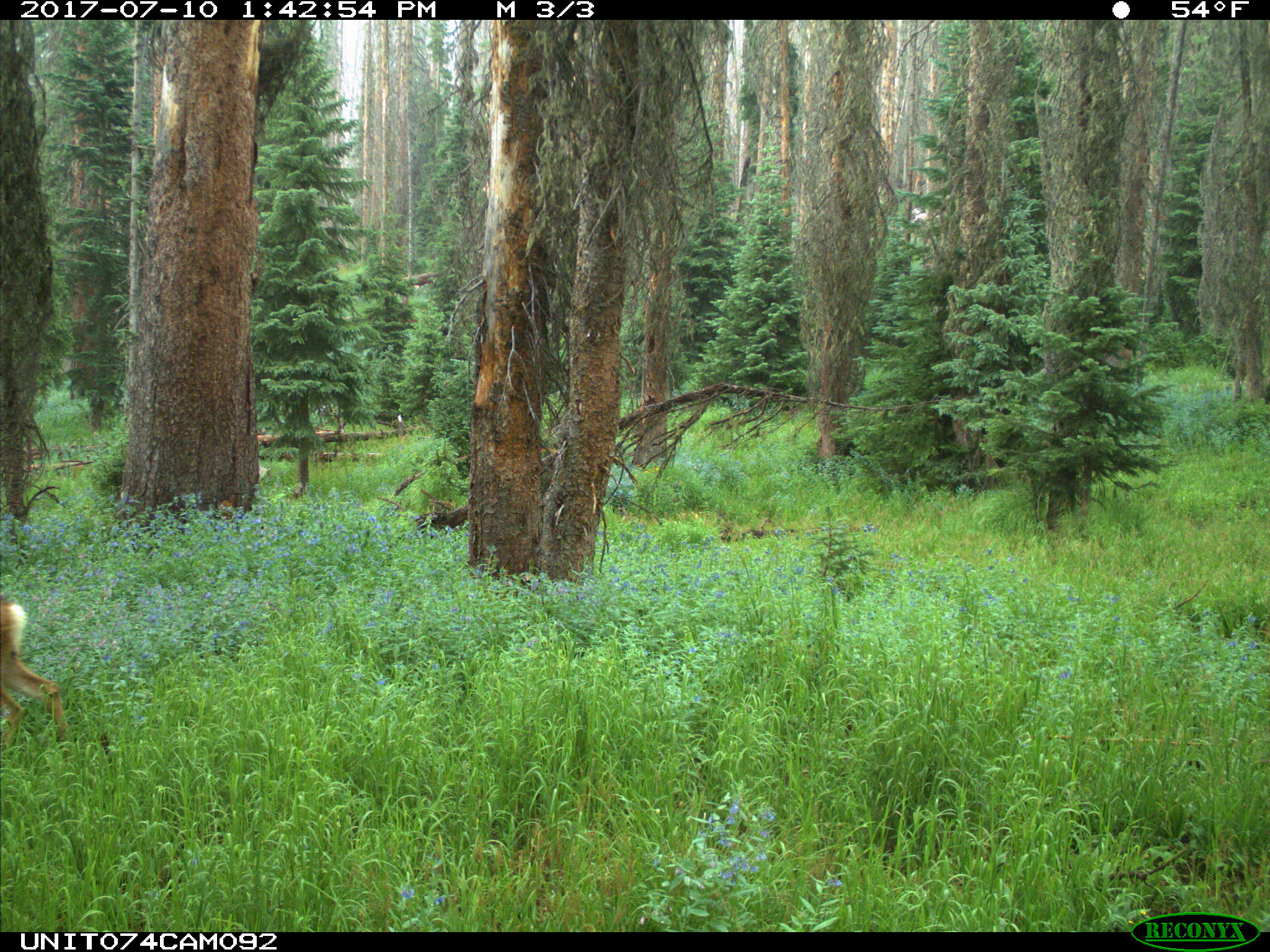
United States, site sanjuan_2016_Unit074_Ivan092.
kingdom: Animalia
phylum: Chordata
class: Mammalia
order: Artiodactyla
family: Cervidae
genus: Odocoileus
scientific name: Odocoileus hemionus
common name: mule deer